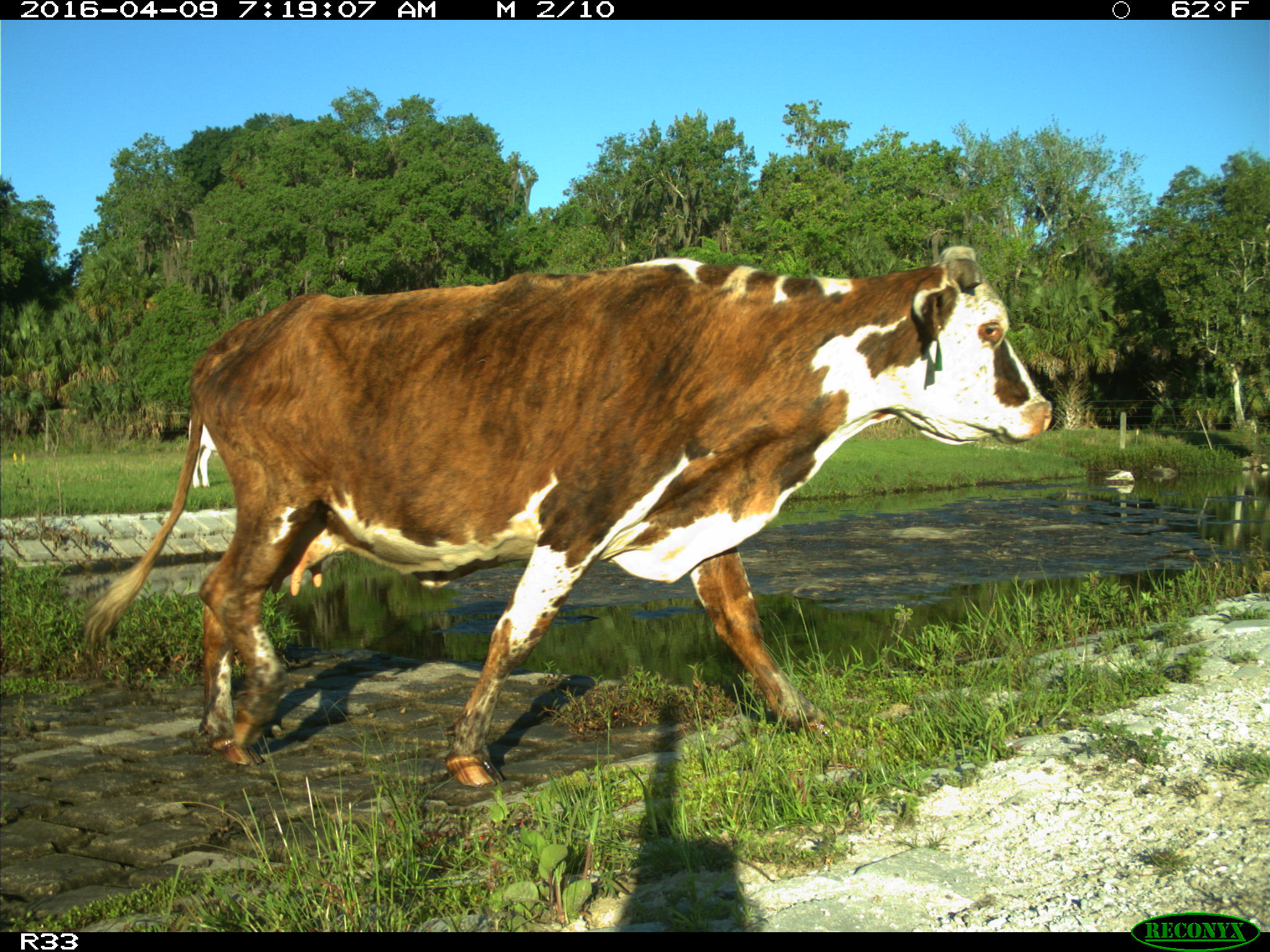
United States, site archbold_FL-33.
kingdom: Animalia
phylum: Chordata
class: Mammalia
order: Artiodactyla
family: Bovidae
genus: Bos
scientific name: Bos taurus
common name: domestic cow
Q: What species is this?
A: Bos taurus (domestic cow).